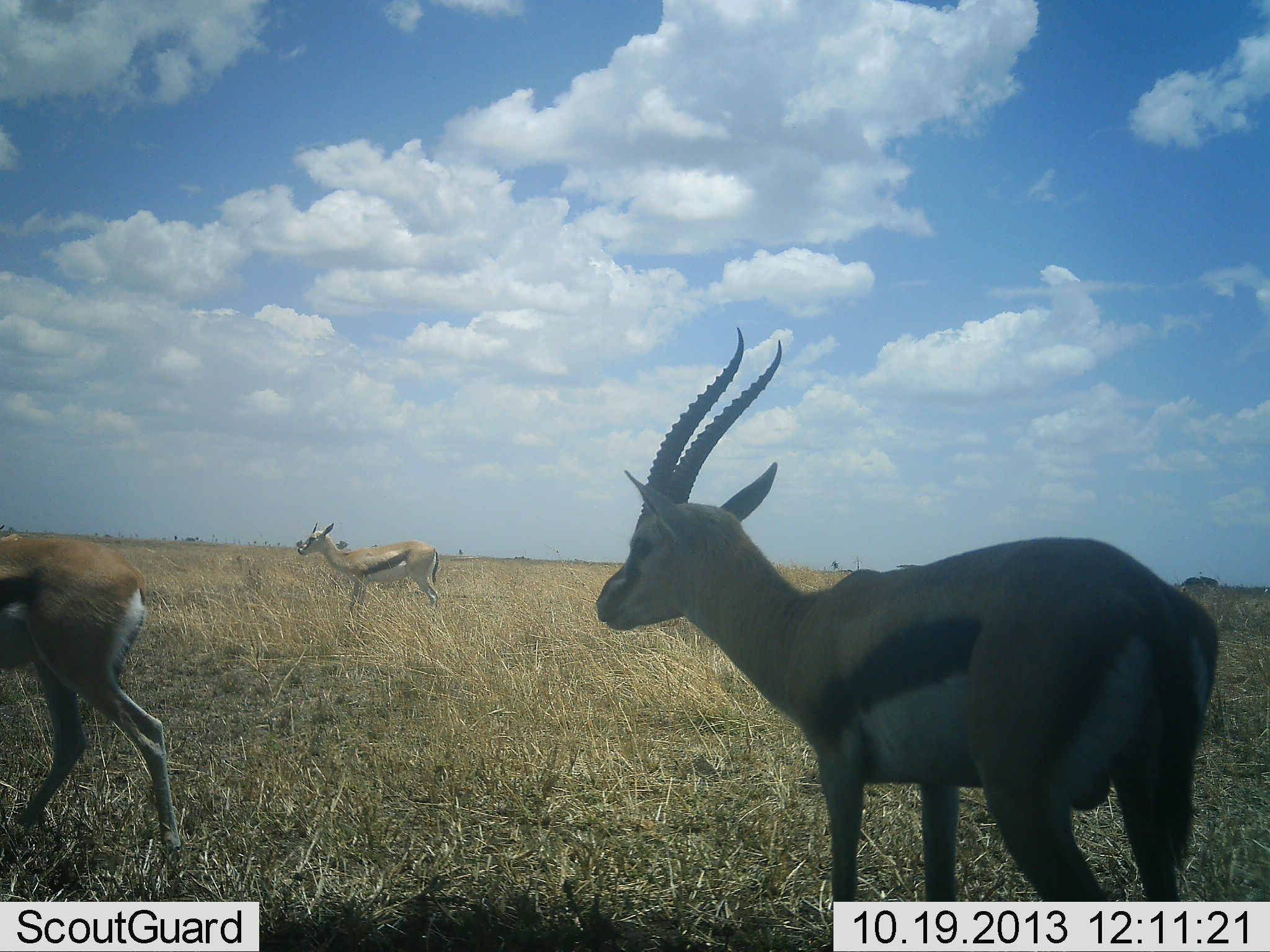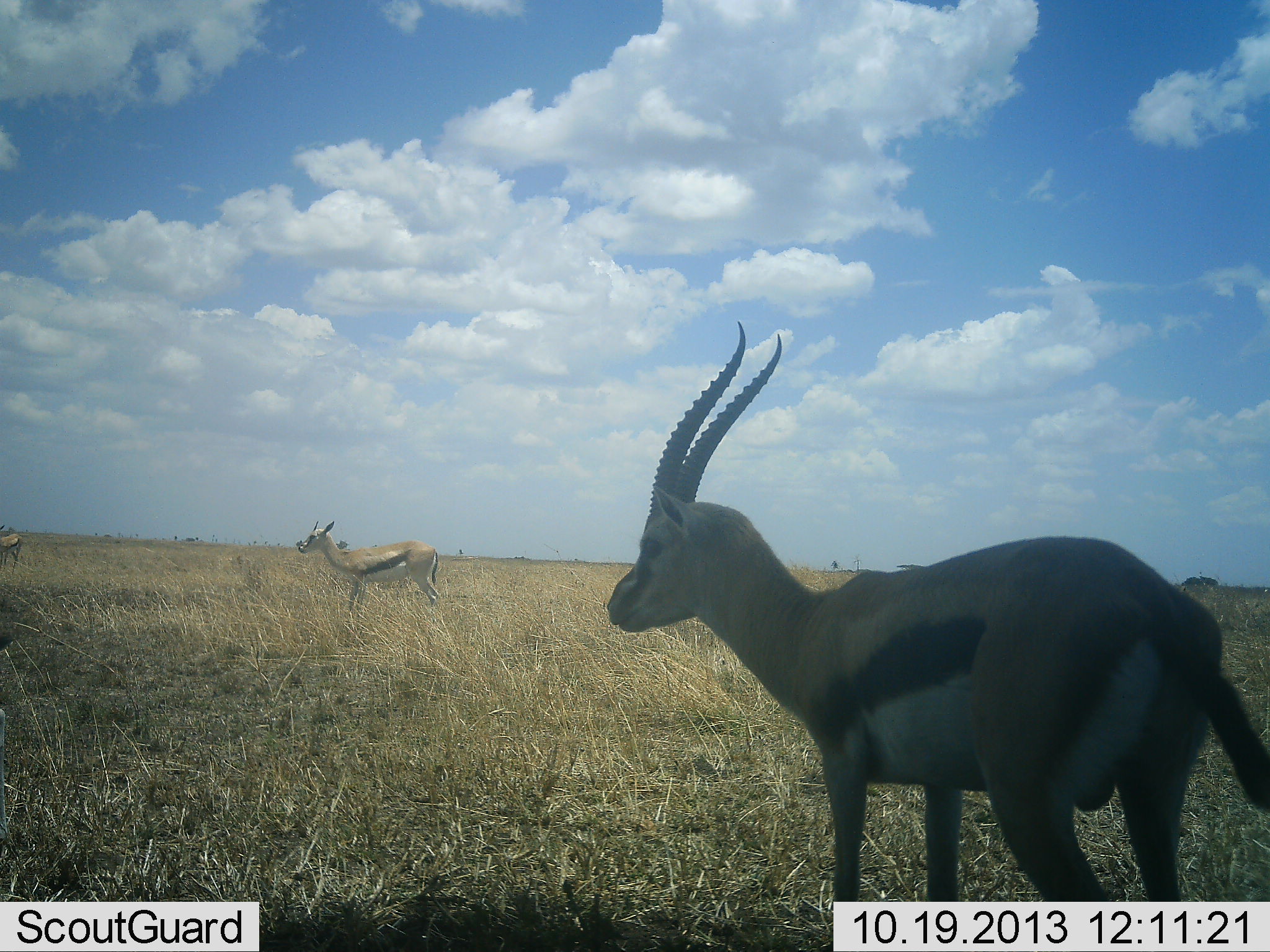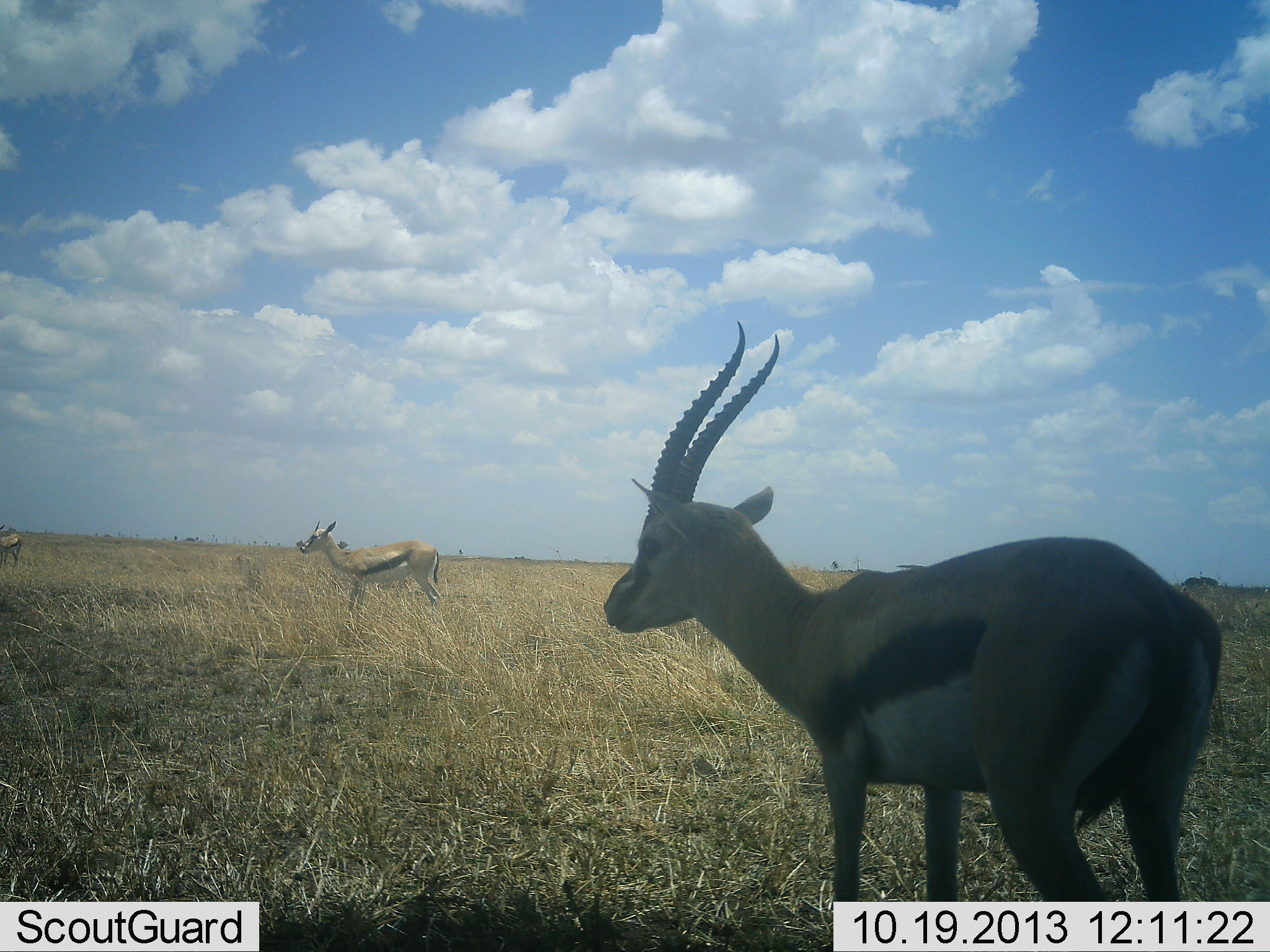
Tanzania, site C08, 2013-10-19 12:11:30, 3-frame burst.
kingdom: Animalia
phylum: Chordata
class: Mammalia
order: Artiodactyla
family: Bovidae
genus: Eudorcas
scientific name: Eudorcas thomsonii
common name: thomson's gazelle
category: gazellethomsons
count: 4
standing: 79%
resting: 11%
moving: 58%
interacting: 0%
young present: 0%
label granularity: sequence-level